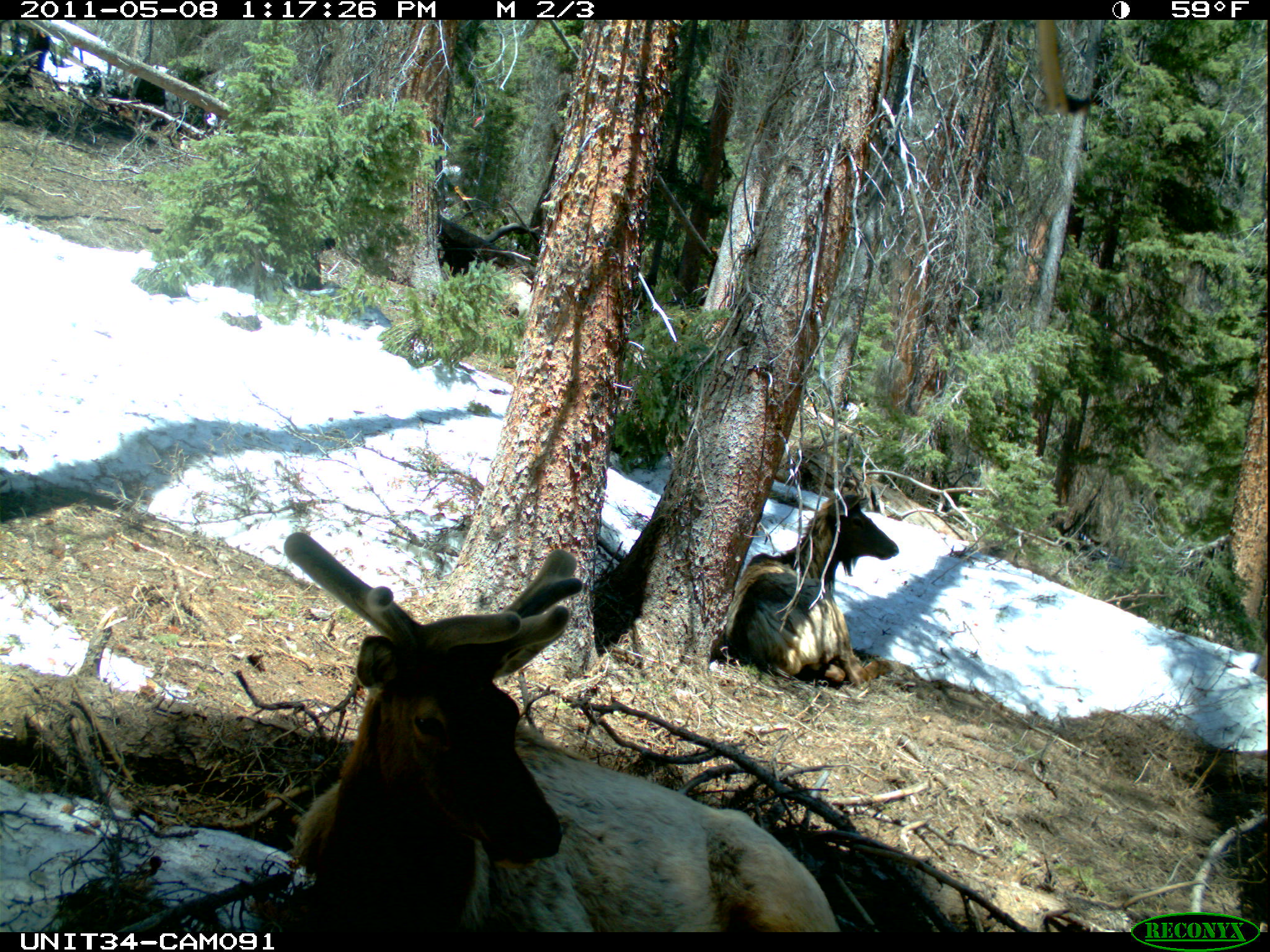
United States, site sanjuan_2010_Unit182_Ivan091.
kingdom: Animalia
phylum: Chordata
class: Mammalia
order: Artiodactyla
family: Cervidae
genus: Cervus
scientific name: Cervus elaphus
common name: red deer